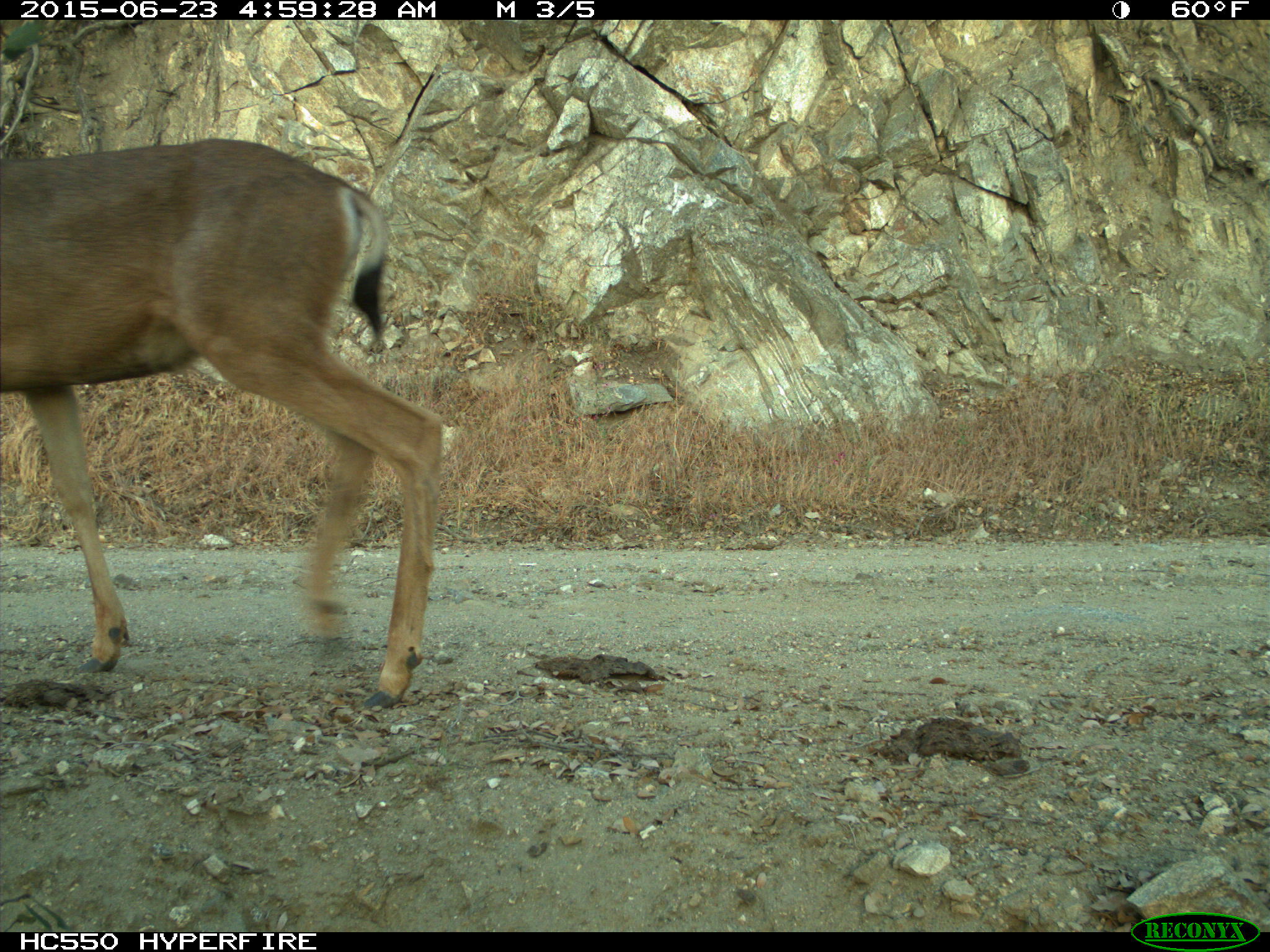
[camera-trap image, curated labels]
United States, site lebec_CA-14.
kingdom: Animalia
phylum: Chordata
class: Mammalia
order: Artiodactyla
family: Cervidae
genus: Odocoileus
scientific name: Odocoileus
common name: deer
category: unidentified deer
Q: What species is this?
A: Unidentified deer (deer) (Odocoileus).